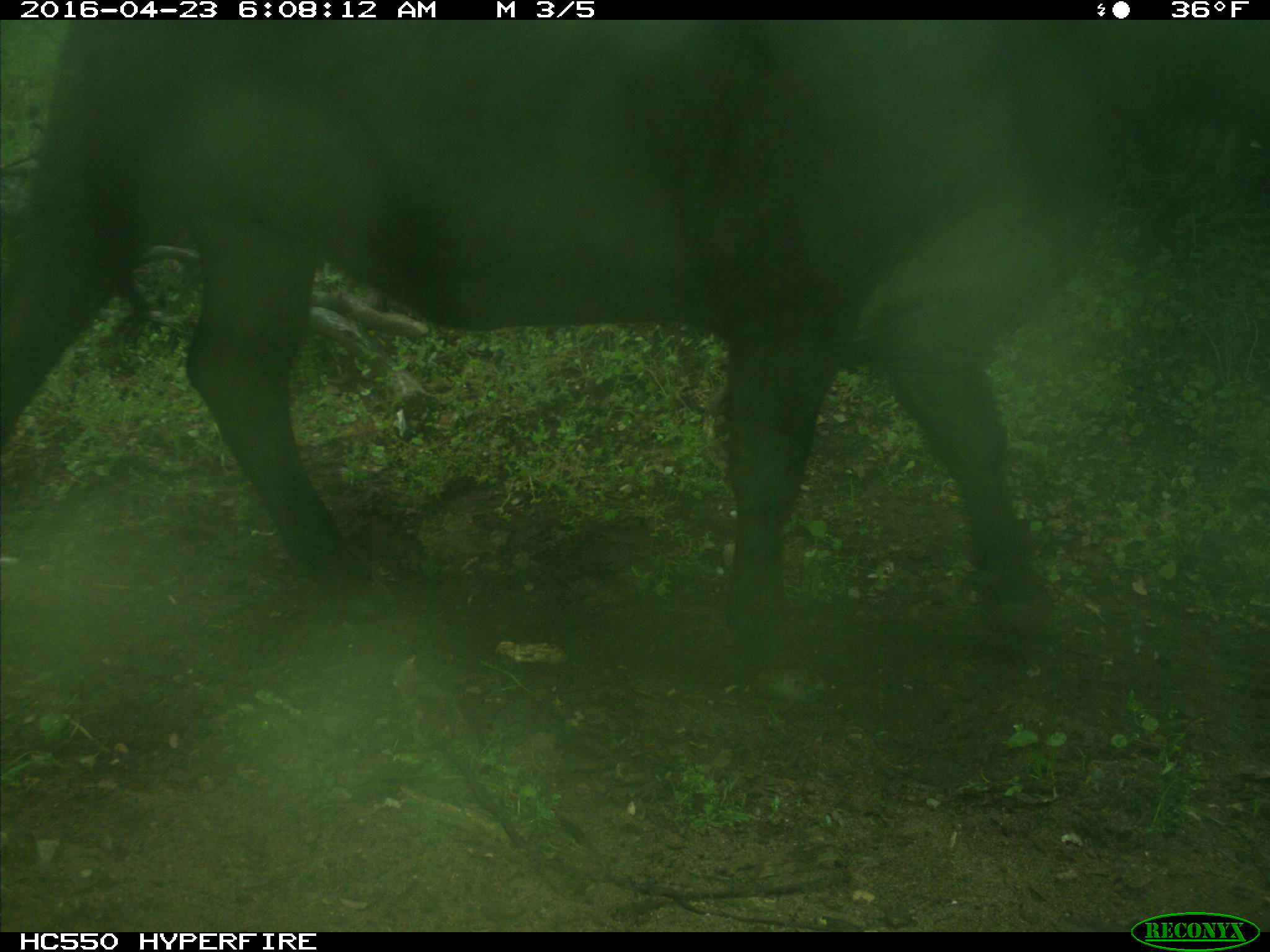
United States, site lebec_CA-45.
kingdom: Animalia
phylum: Chordata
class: Mammalia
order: Artiodactyla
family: Bovidae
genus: Bos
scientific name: Bos taurus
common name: domestic cow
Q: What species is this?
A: Bos taurus (domestic cow).